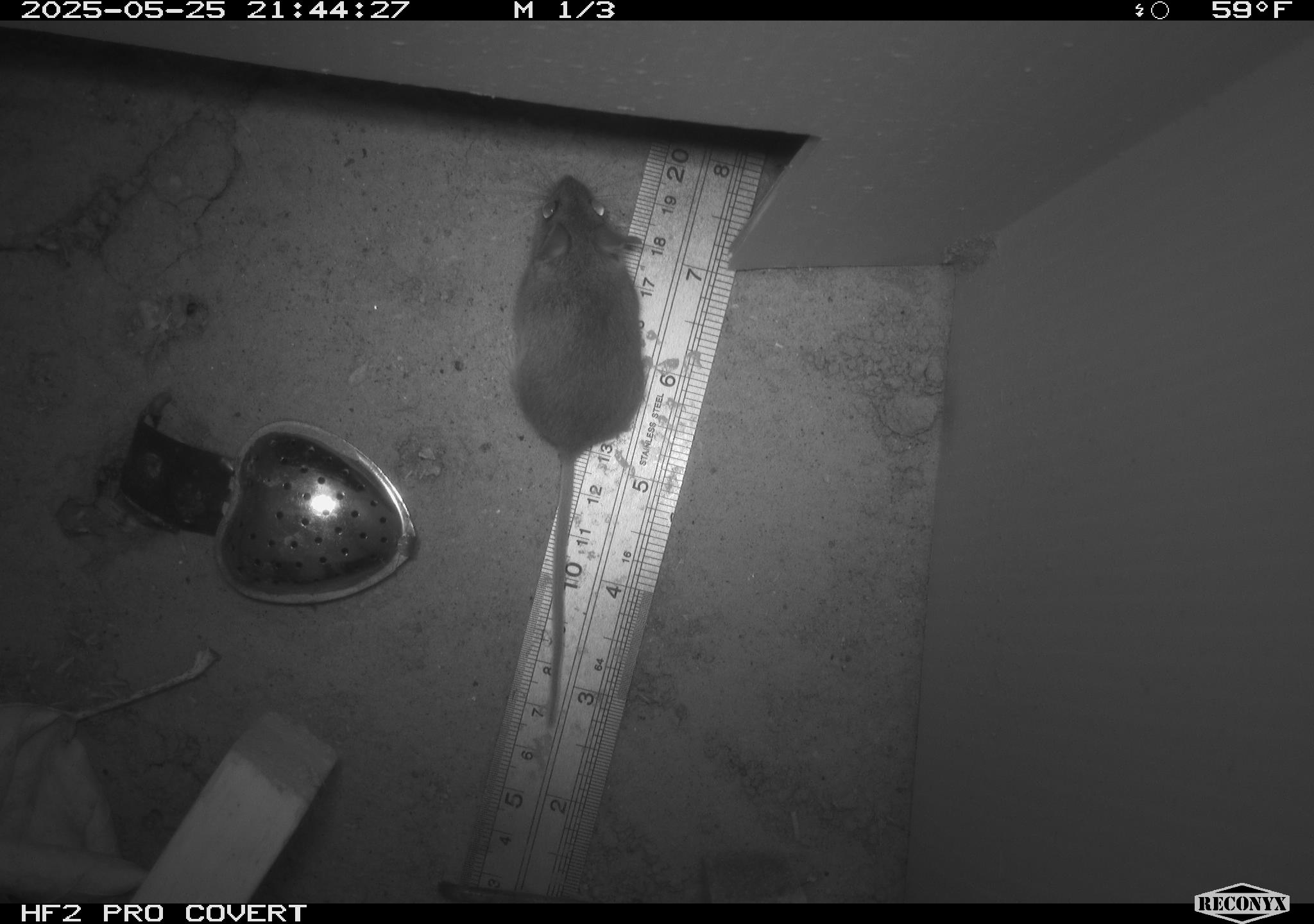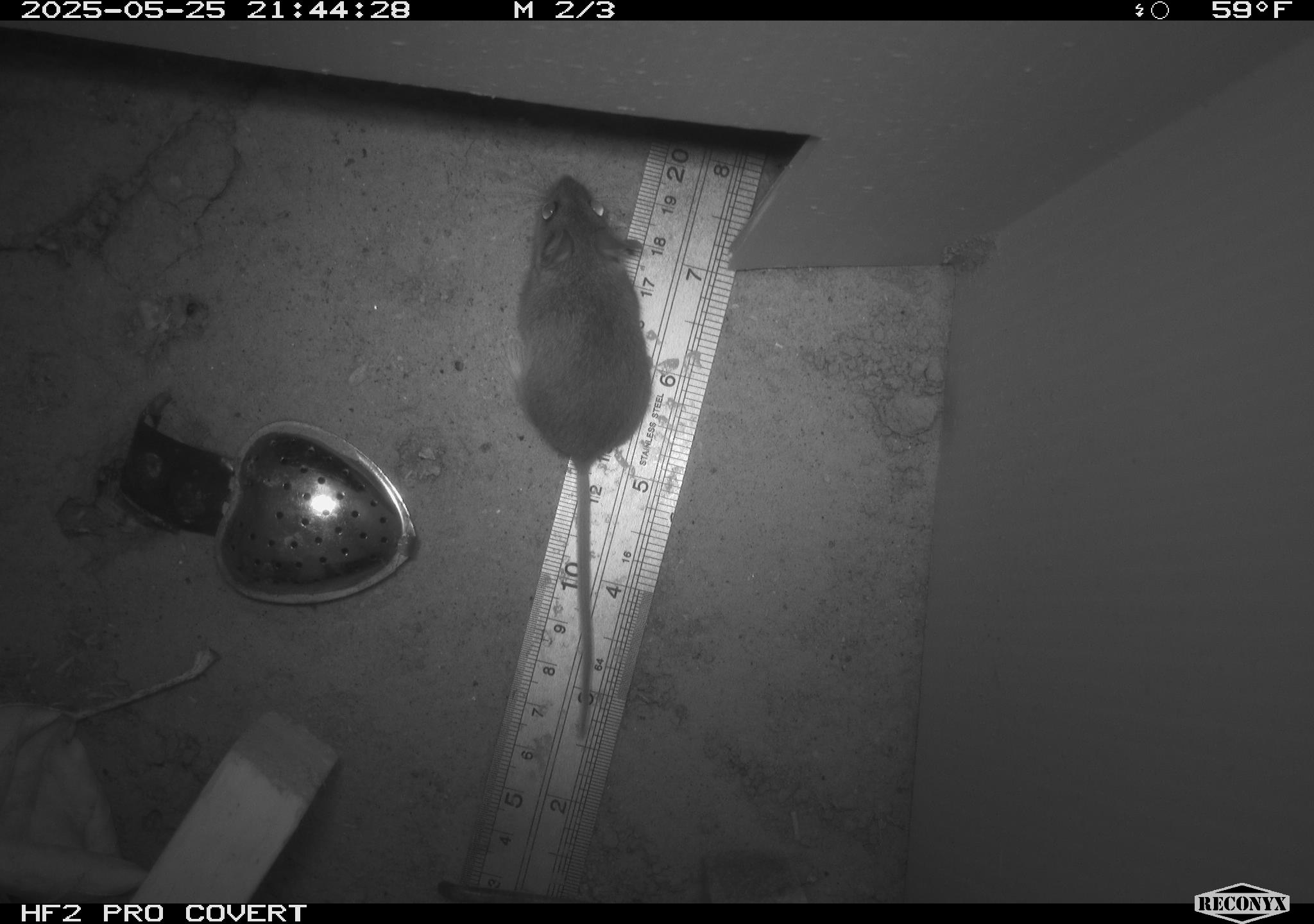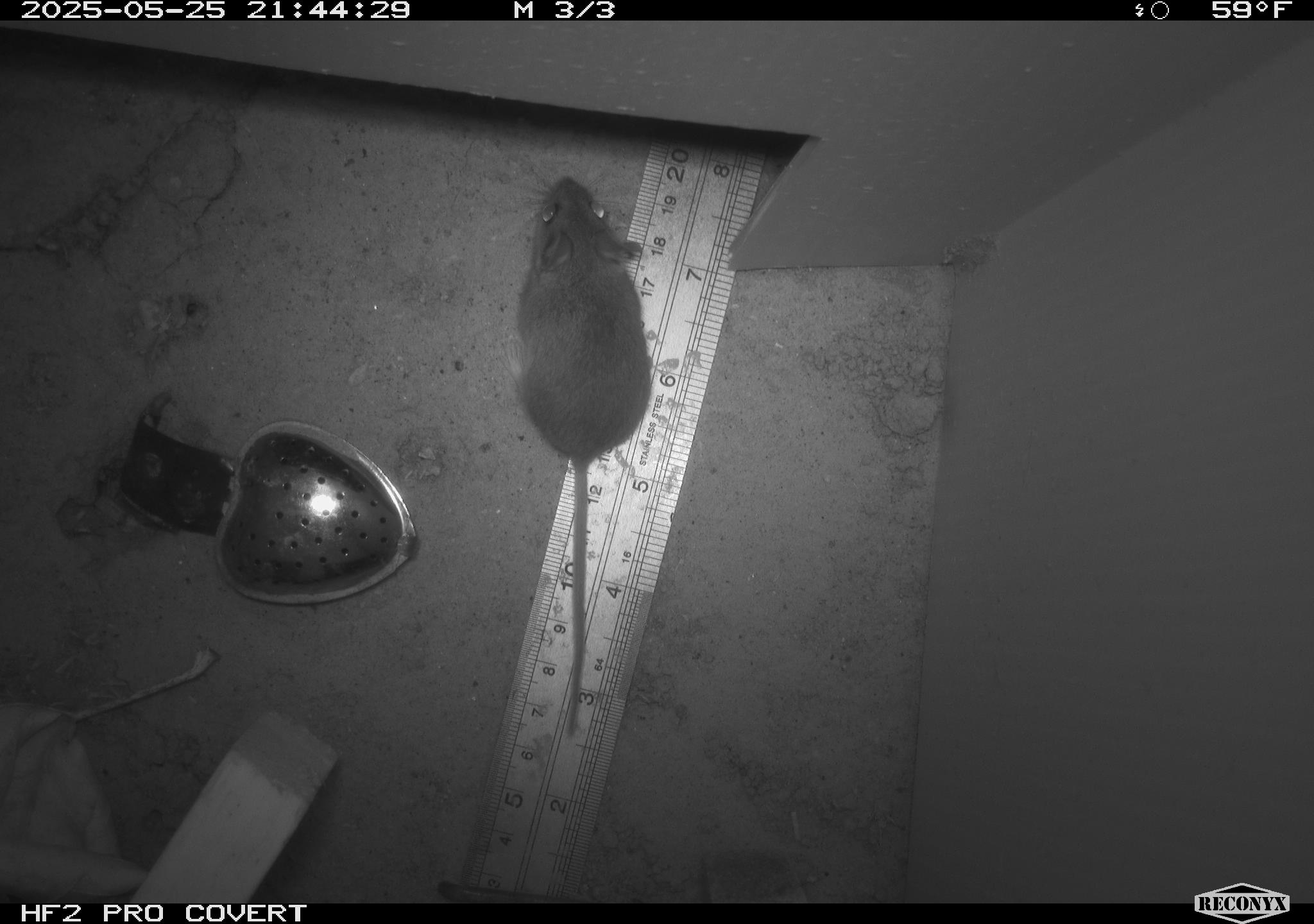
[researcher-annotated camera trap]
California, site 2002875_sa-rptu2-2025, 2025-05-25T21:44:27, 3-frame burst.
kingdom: Animalia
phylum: Chordata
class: Mammalia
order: Rodentia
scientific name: Rodentia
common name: mouse species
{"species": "mouse species (Rodentia)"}